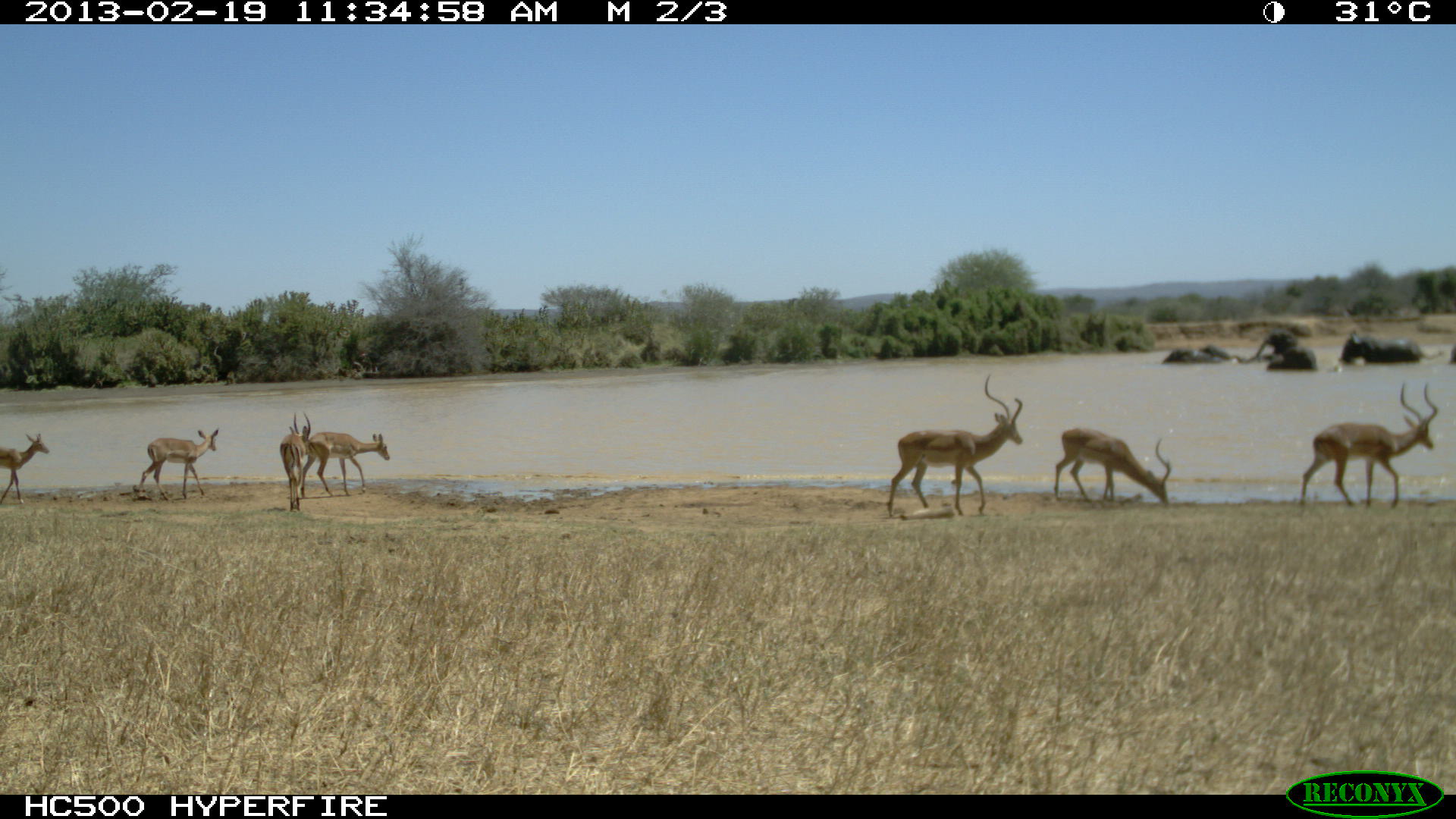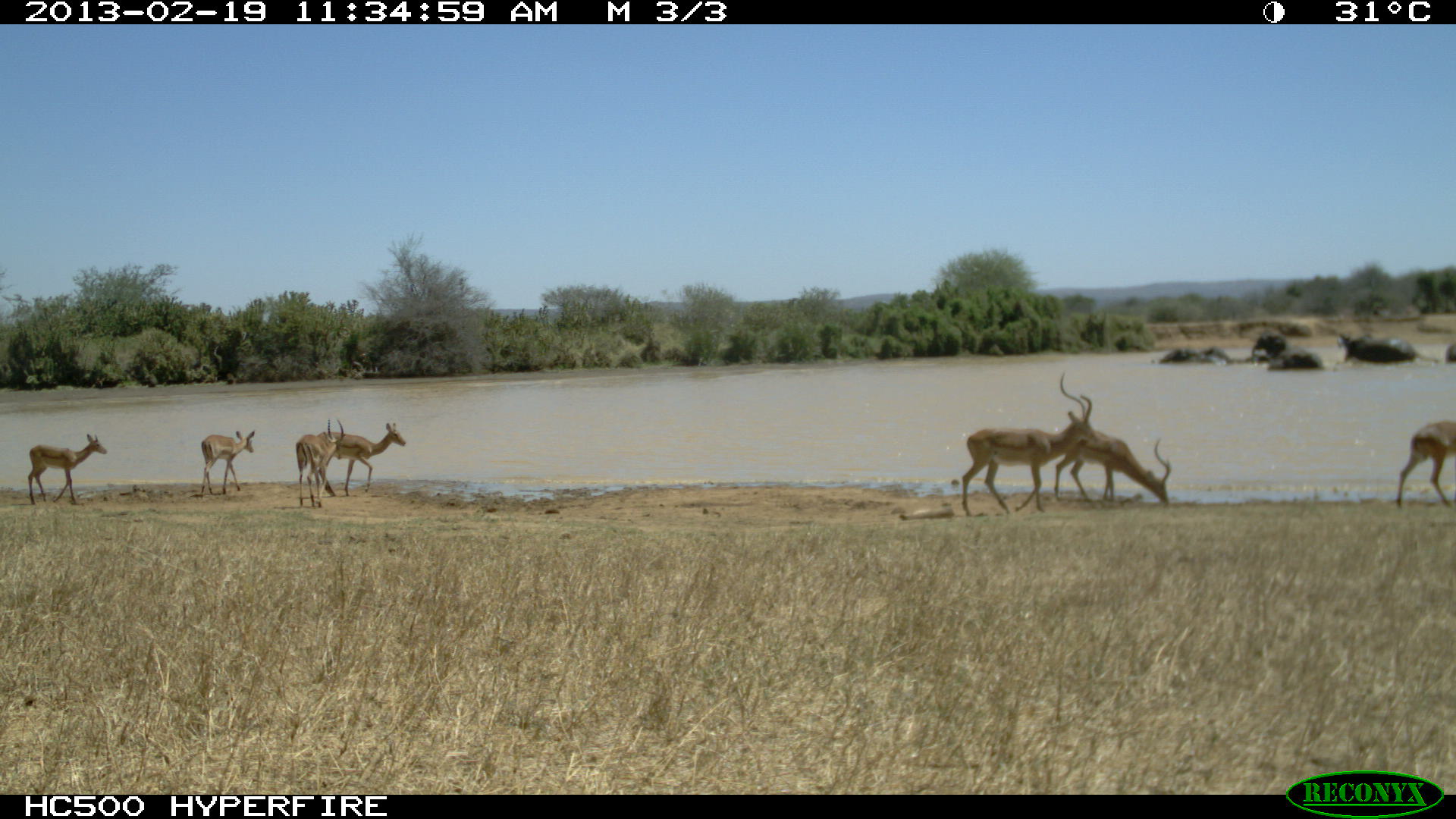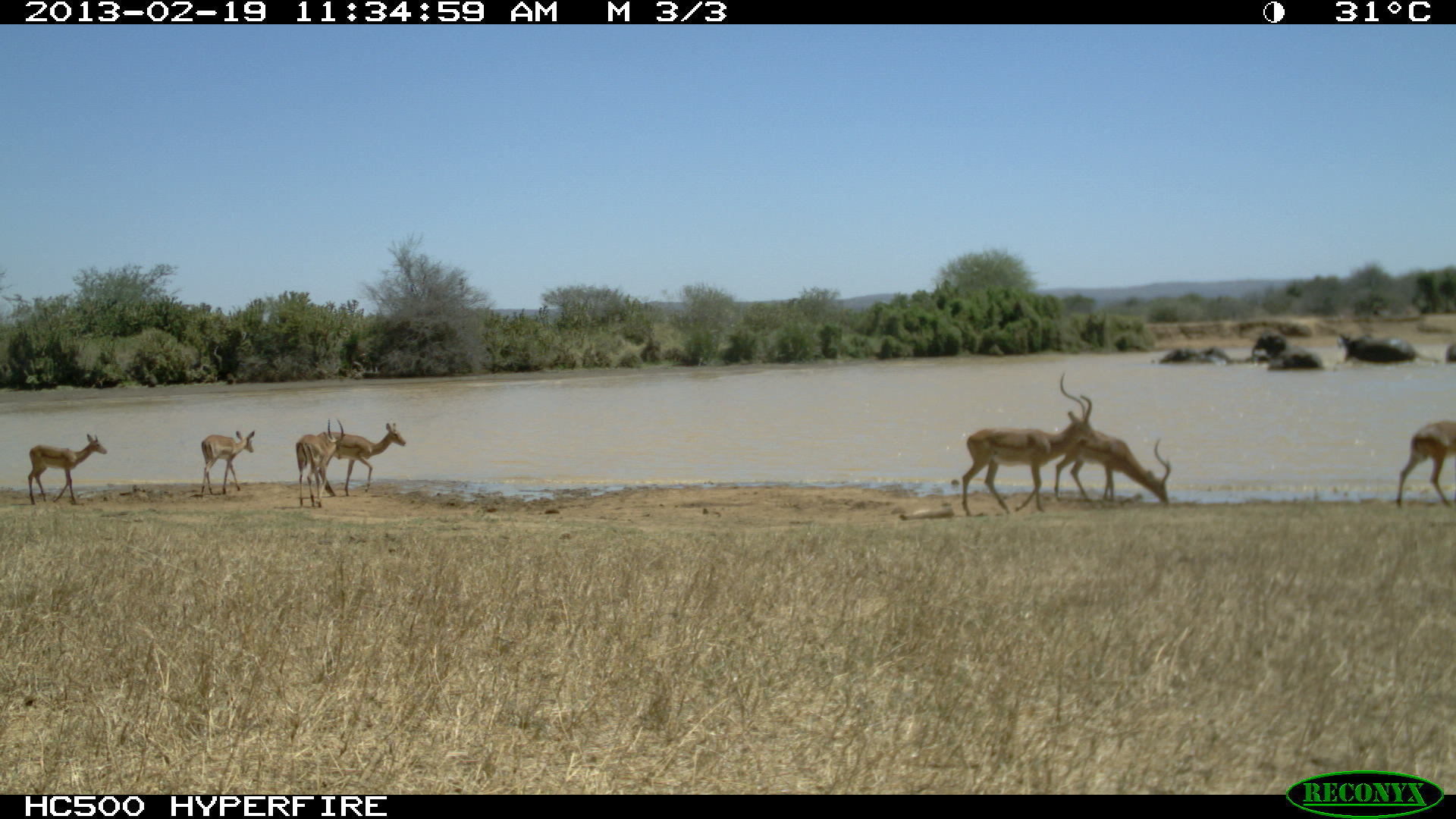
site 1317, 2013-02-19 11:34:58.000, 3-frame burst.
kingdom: Animalia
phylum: Chordata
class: Mammalia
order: Proboscidea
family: Elephantidae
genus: Loxodonta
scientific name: Loxodonta africana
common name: african bush elephant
Loxodonta africana (african bush elephant), count 6.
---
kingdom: Animalia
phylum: Chordata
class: Mammalia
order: Artiodactyla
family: Bovidae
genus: Aepyceros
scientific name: Aepyceros melampus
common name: impala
Aepyceros melampus (impala), count 6.